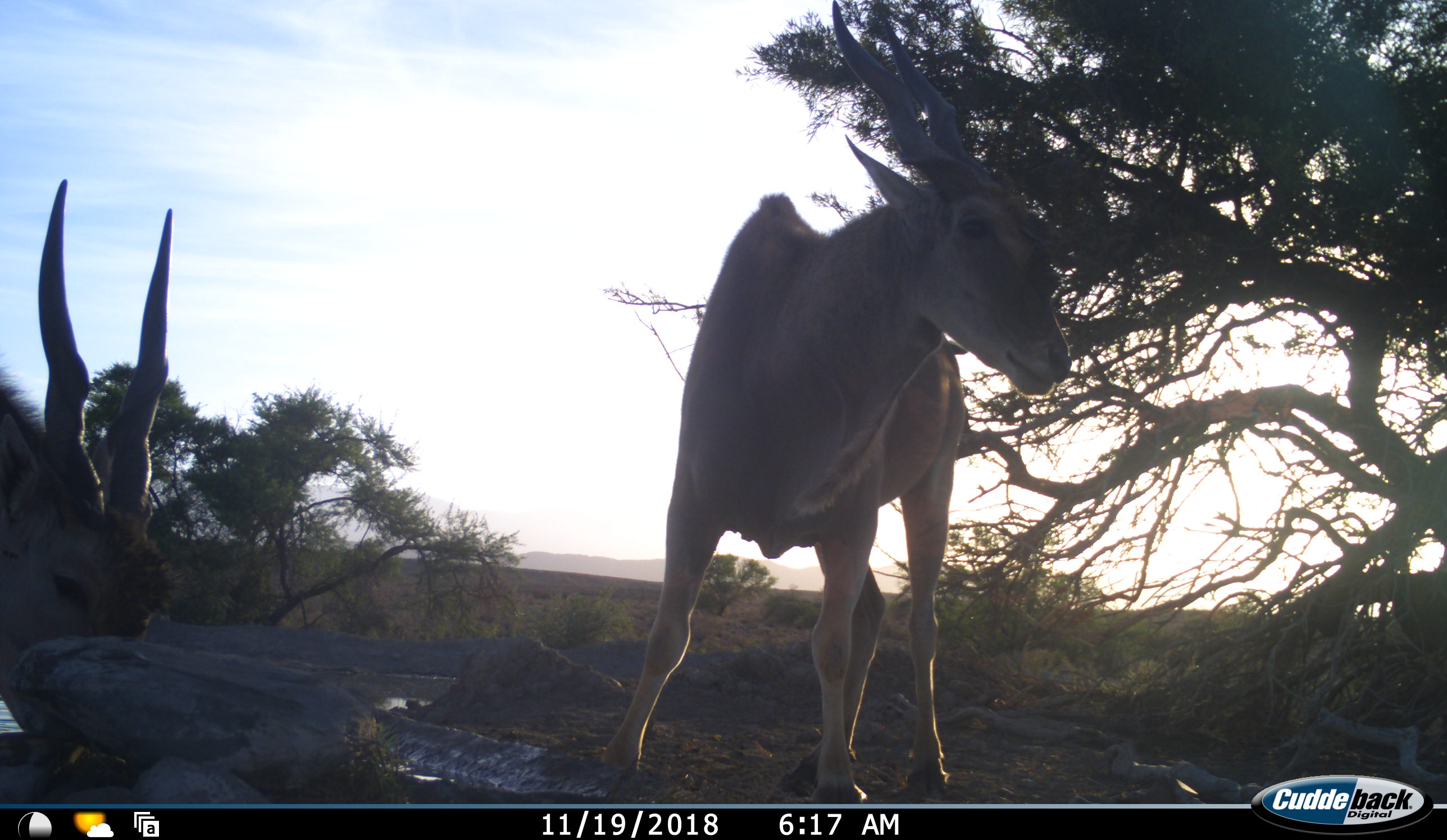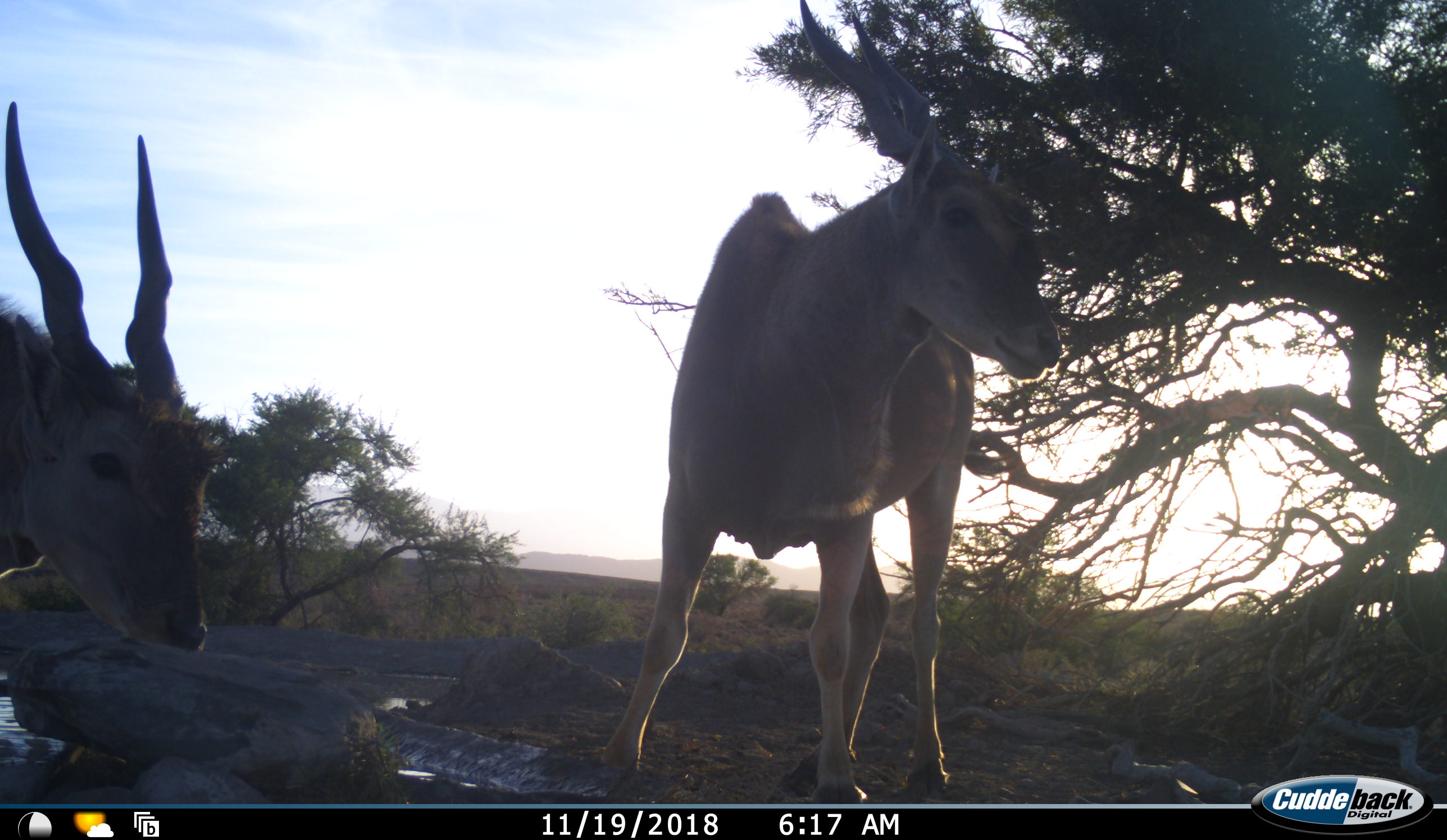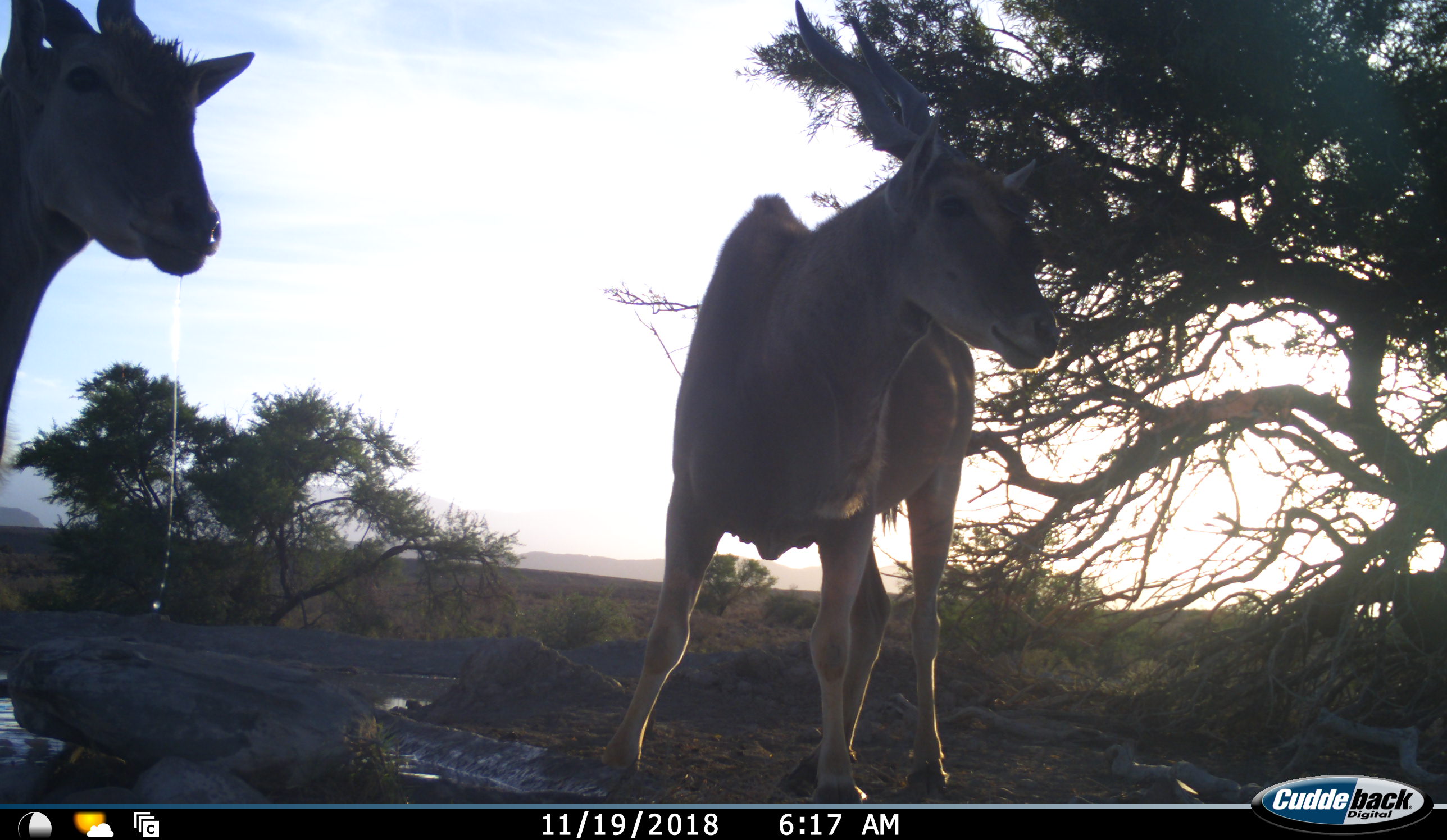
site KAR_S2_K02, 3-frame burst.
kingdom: Animalia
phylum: Chordata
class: Mammalia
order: Artiodactyla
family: Bovidae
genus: Tragelaphus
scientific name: Tragelaphus oryx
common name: eland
Eland (Tragelaphus oryx), count 2. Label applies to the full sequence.